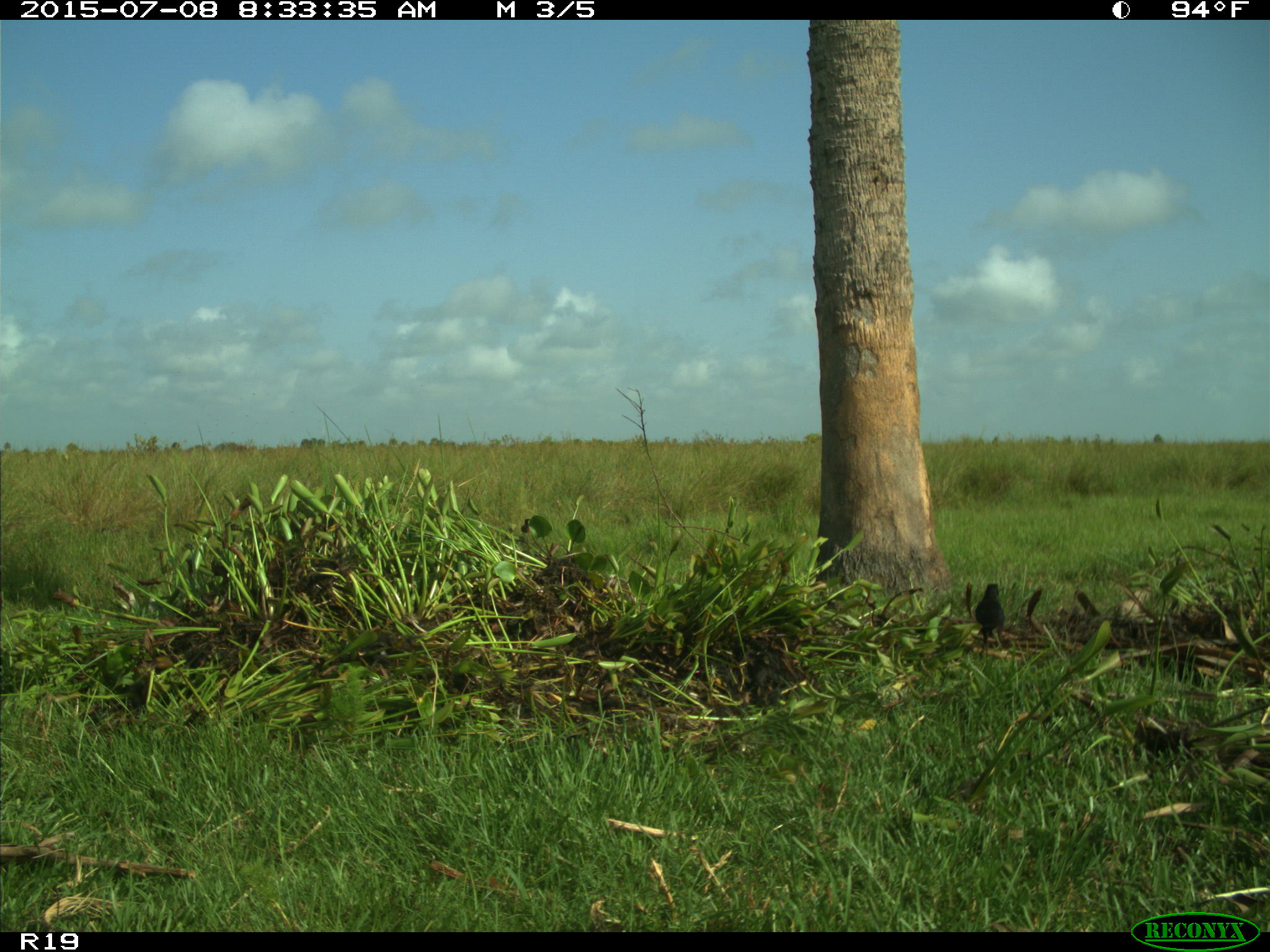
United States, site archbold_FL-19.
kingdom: Animalia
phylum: Chordata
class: Aves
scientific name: Aves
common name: birds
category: unidentified bird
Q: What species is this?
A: Unidentified bird (birds) (Aves).